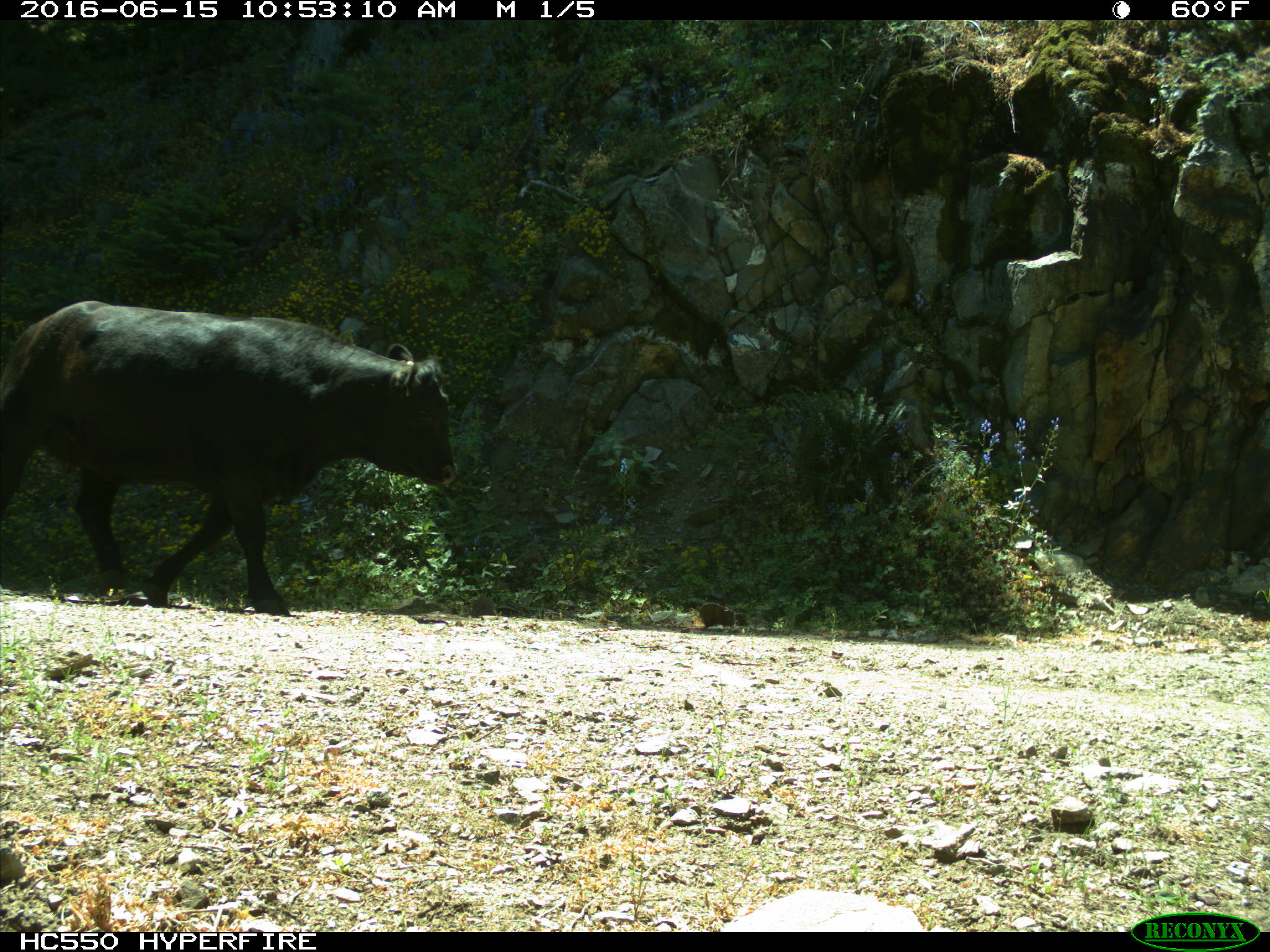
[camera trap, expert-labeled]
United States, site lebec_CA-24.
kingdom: Animalia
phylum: Chordata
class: Mammalia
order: Artiodactyla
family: Bovidae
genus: Bos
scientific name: Bos taurus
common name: domestic cow